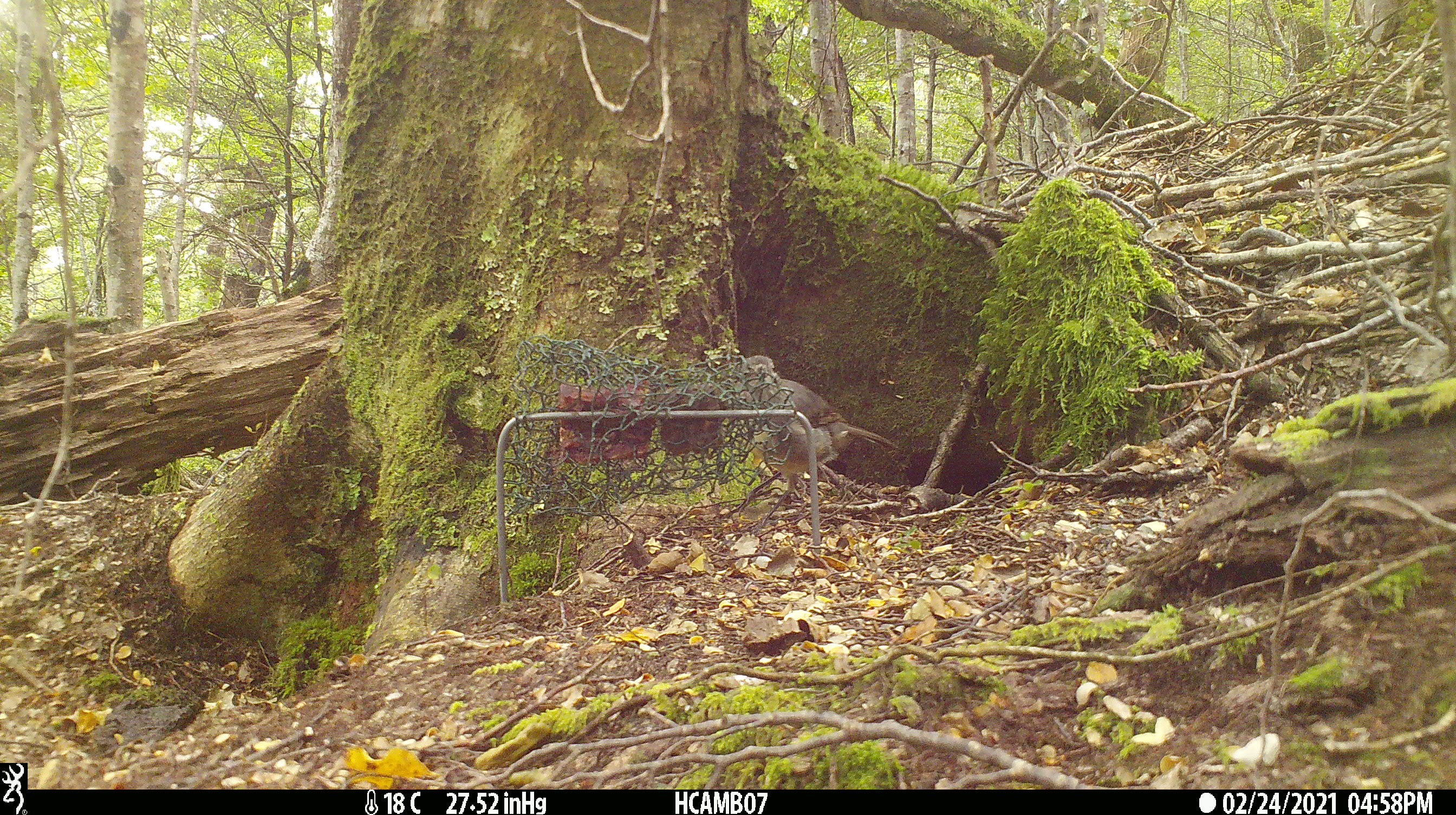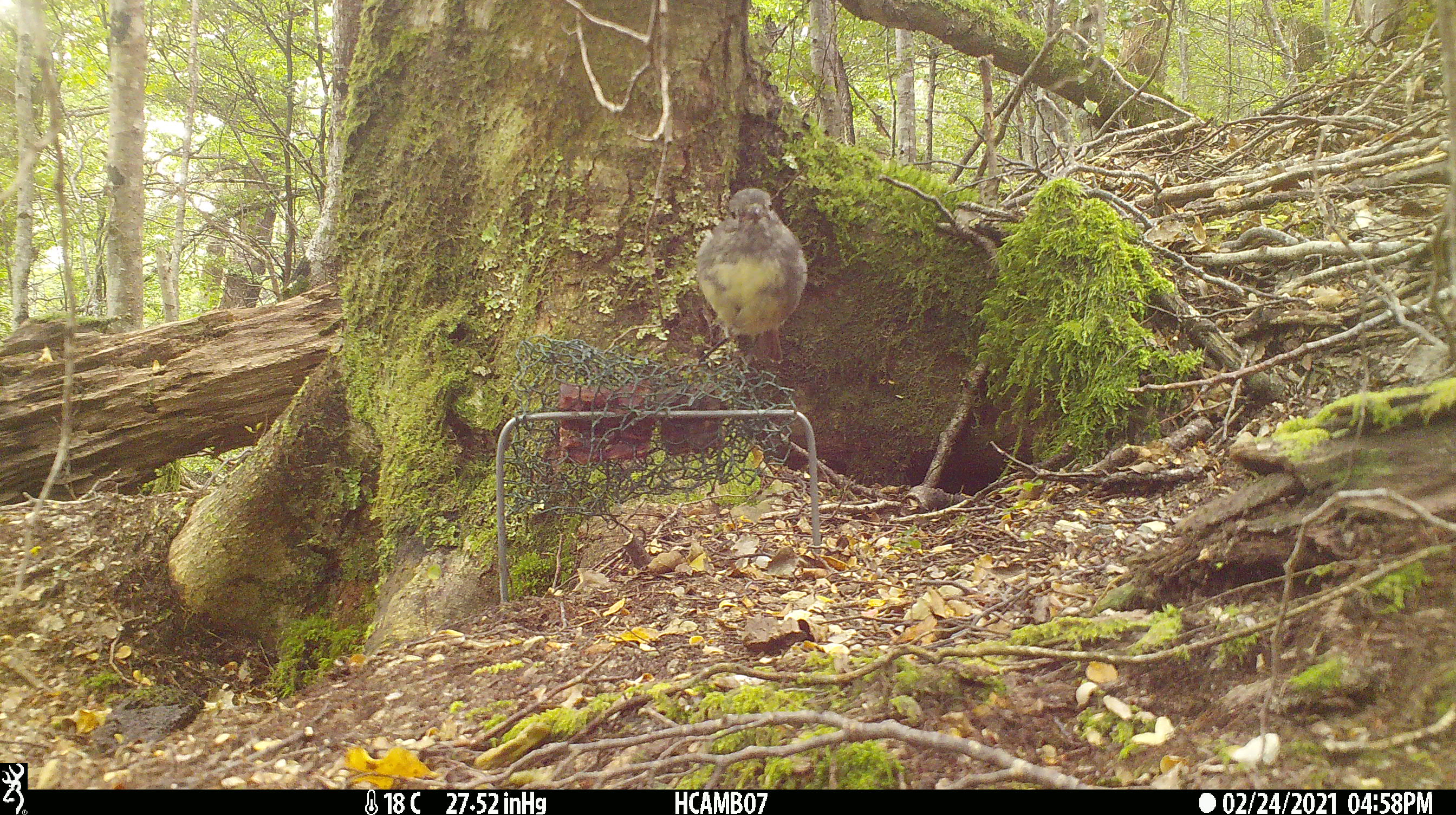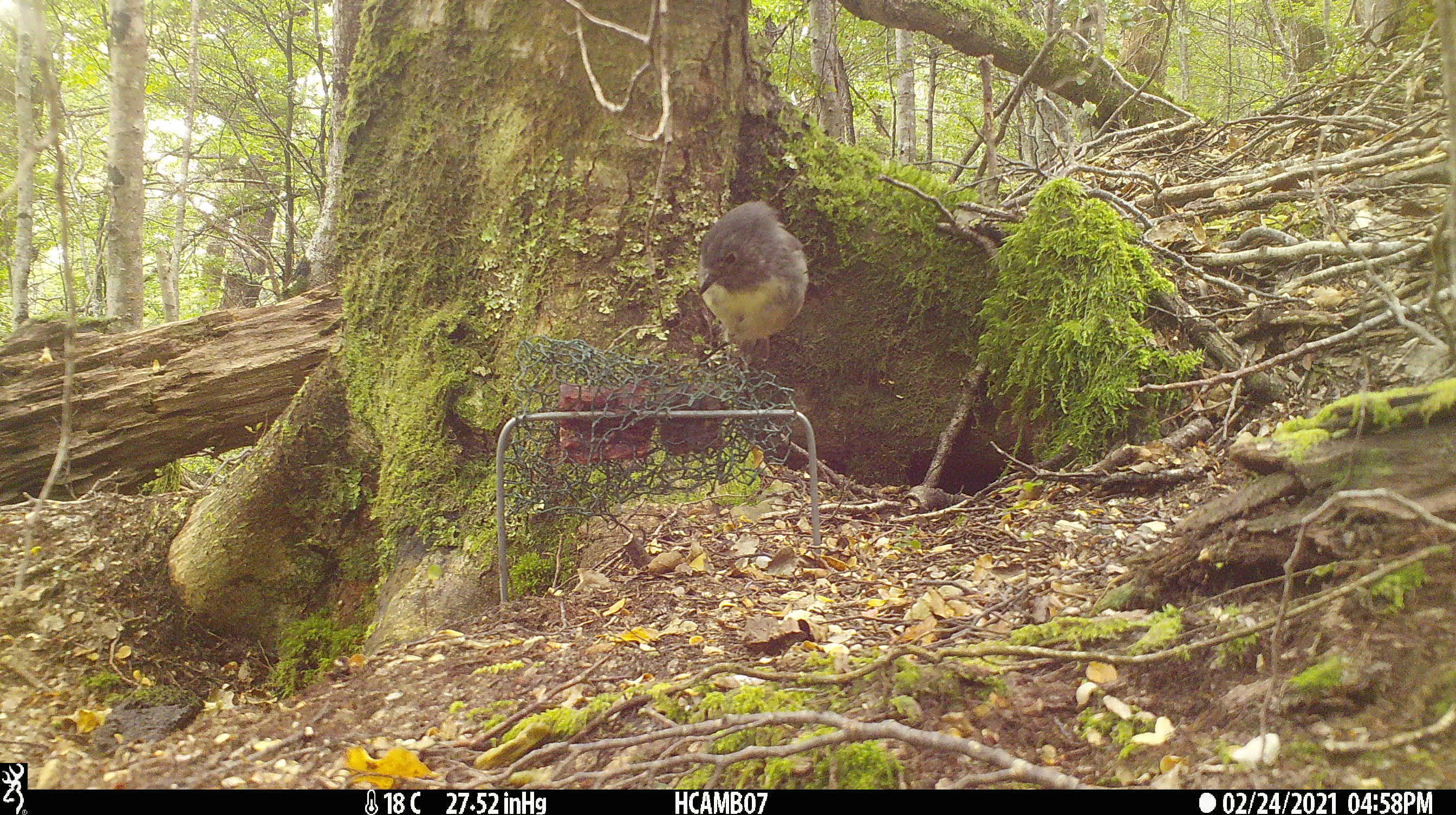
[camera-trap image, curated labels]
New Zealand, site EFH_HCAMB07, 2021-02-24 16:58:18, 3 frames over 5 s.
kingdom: Animalia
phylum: Chordata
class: Aves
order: Passeriformes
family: Petroicidae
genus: Petroica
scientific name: Petroica australis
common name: new zealand robin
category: robin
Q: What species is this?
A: Robin (new zealand robin) (Petroica australis).